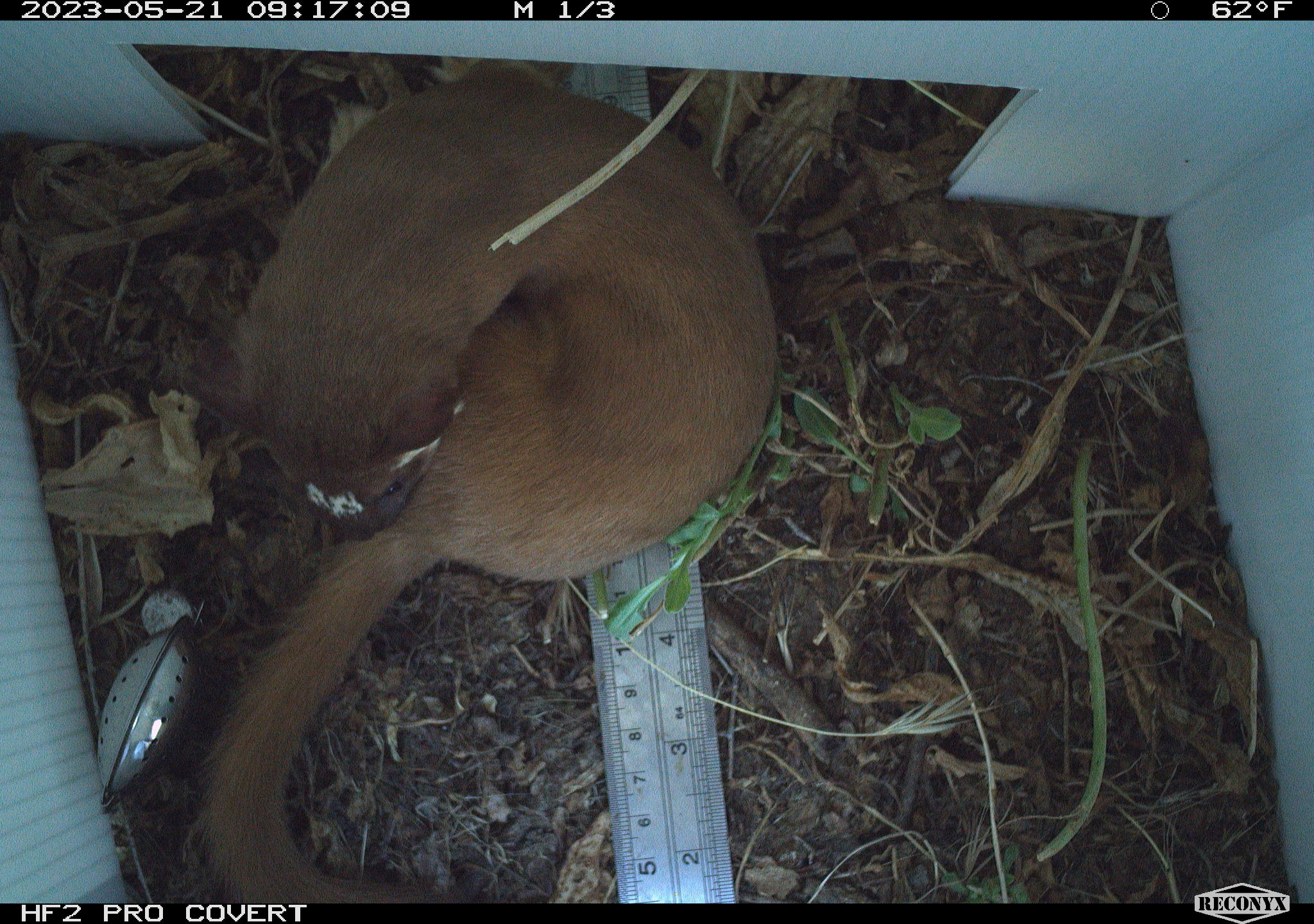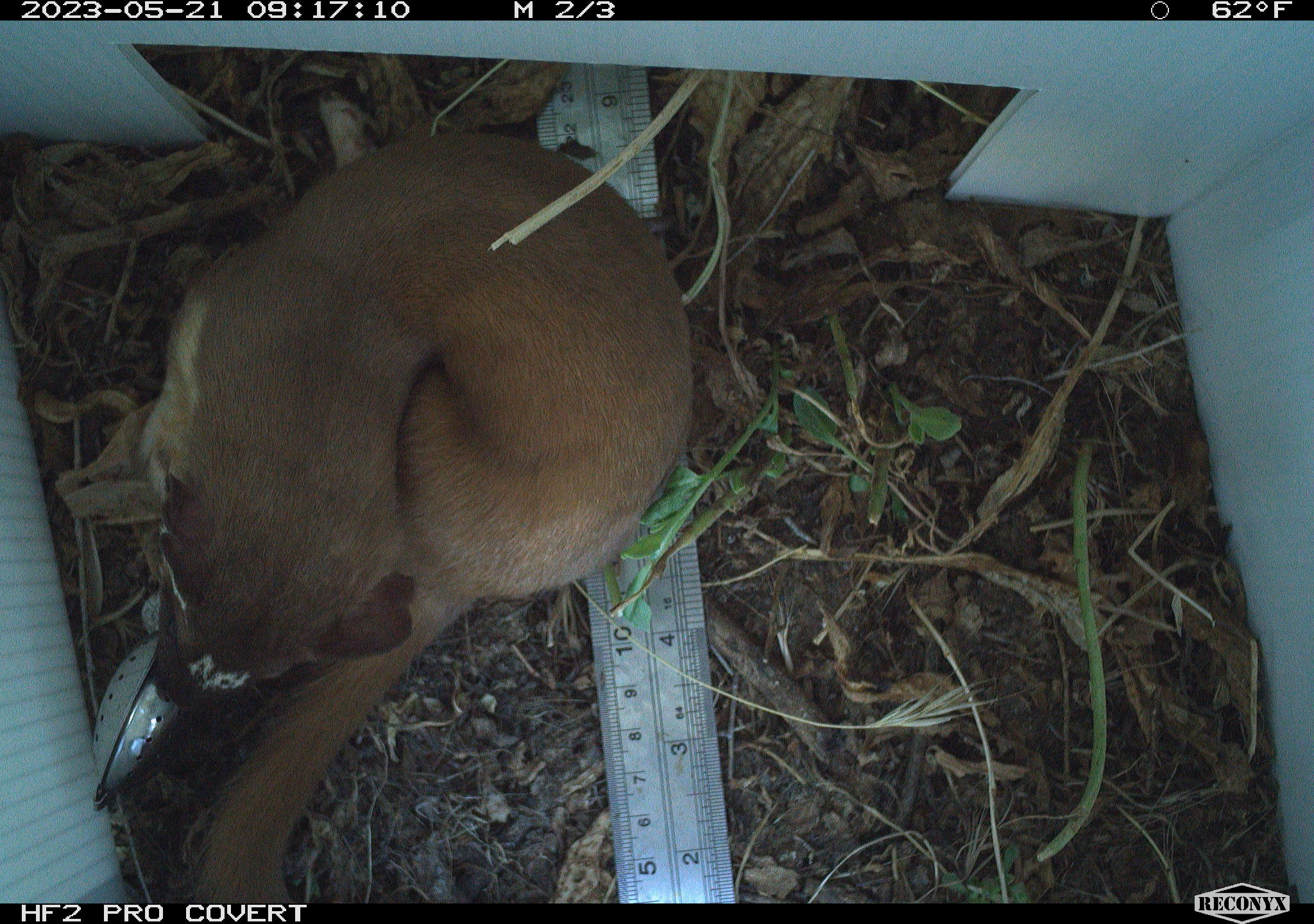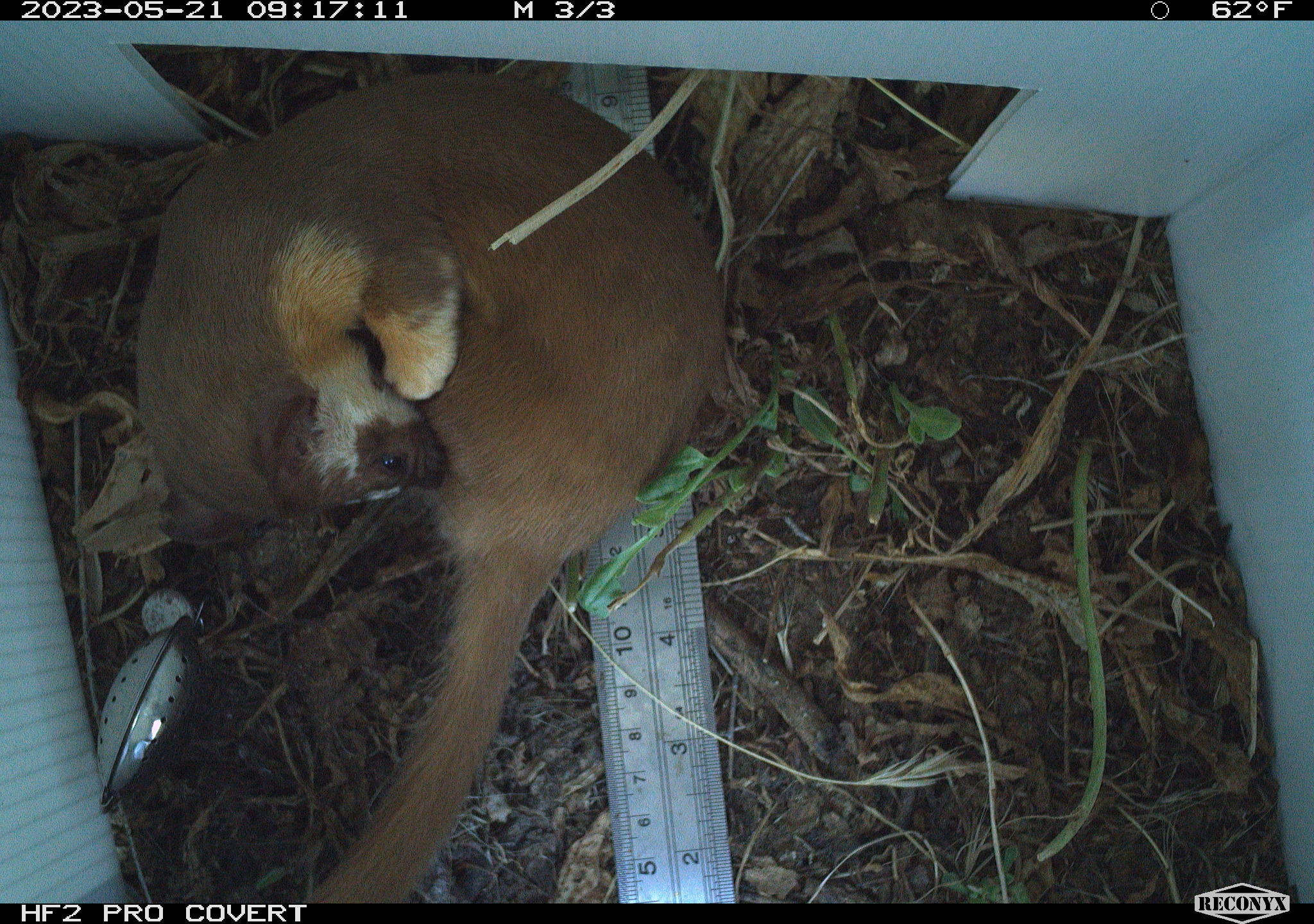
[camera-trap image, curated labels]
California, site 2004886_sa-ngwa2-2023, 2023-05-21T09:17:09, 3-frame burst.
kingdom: Animalia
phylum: Chordata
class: Mammalia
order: Carnivora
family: Mustelidae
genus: Neogale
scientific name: Neogale frenata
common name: long-tailed weasel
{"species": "long-tailed weasel (Neogale frenata)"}